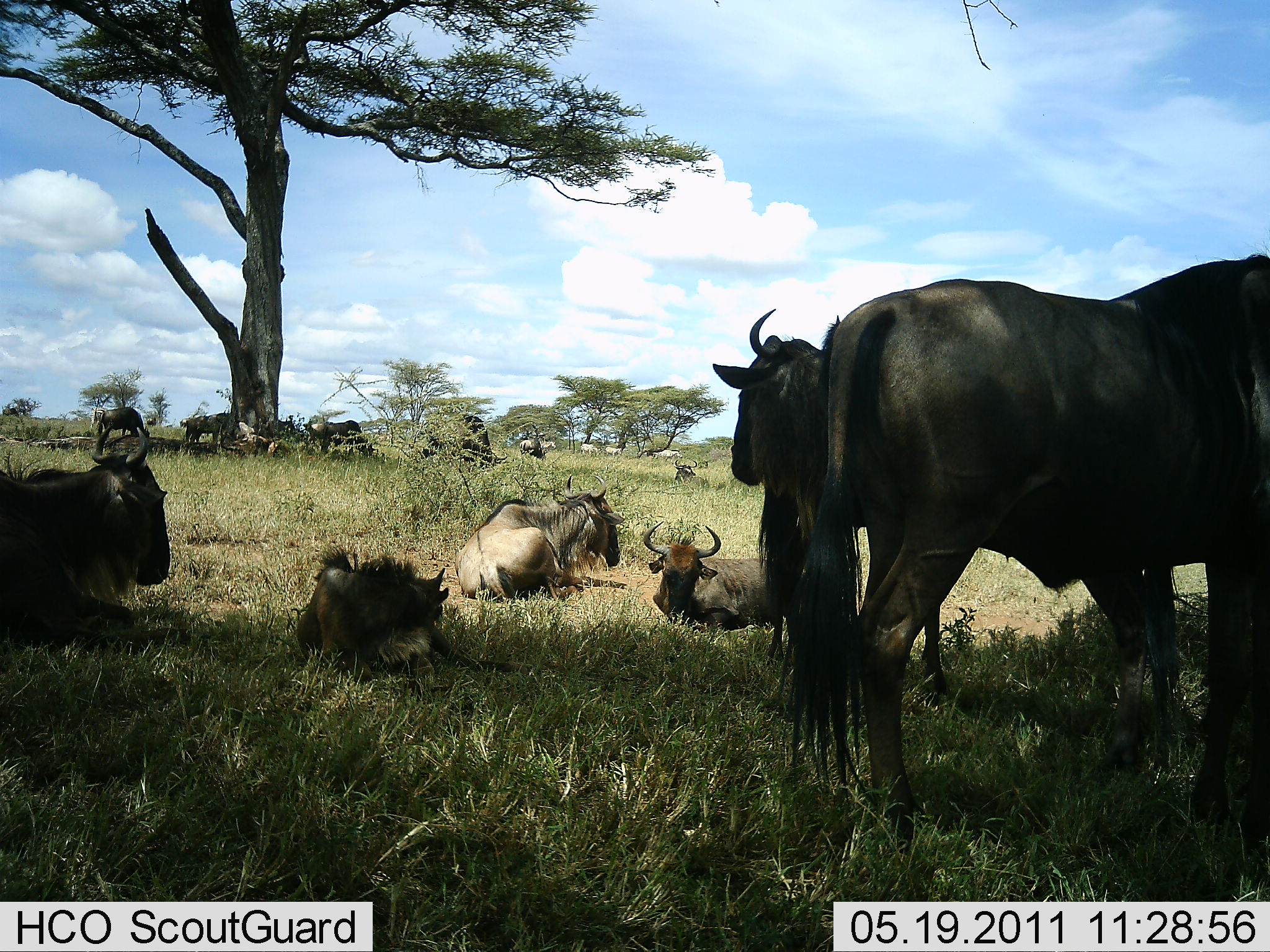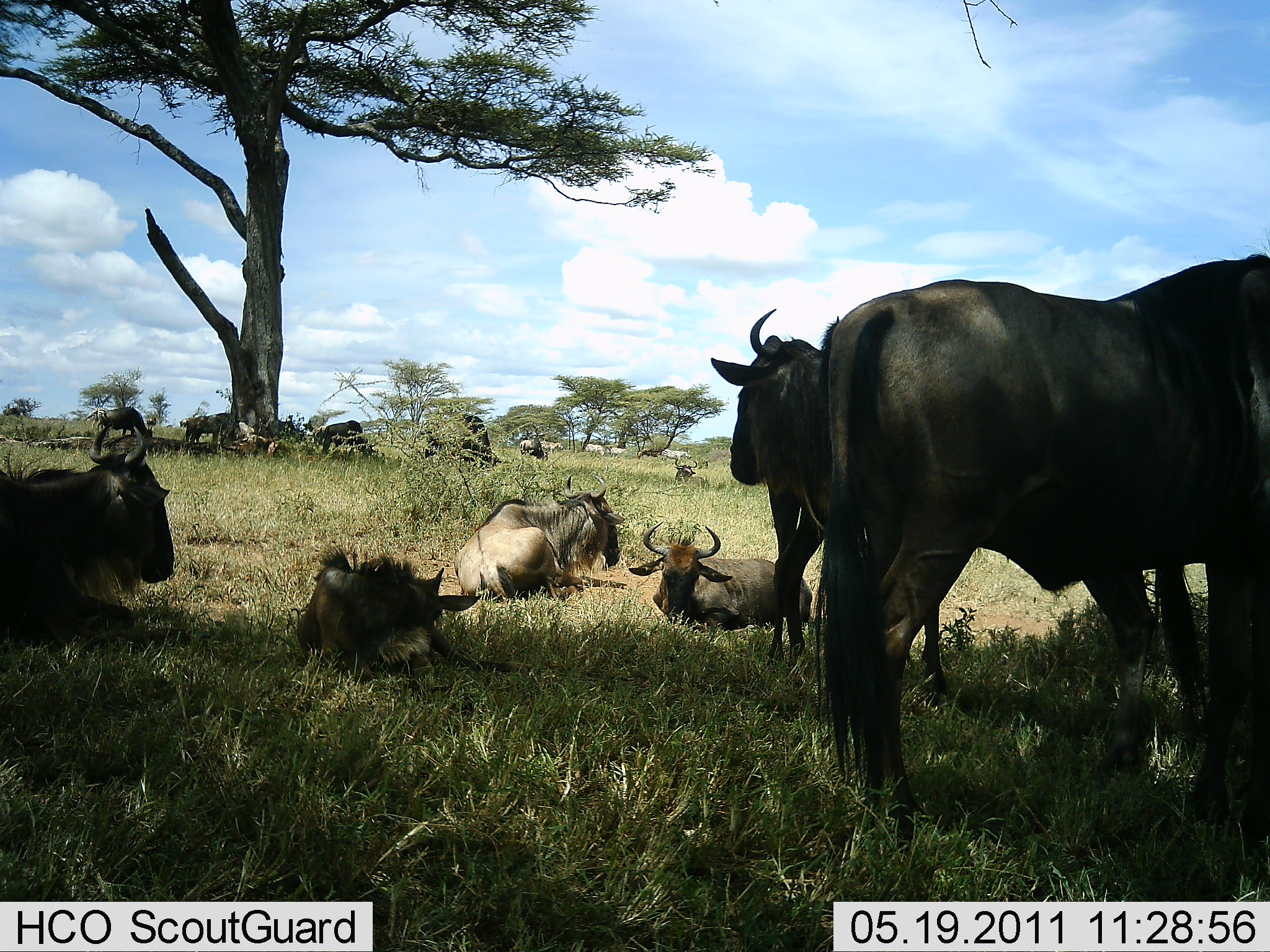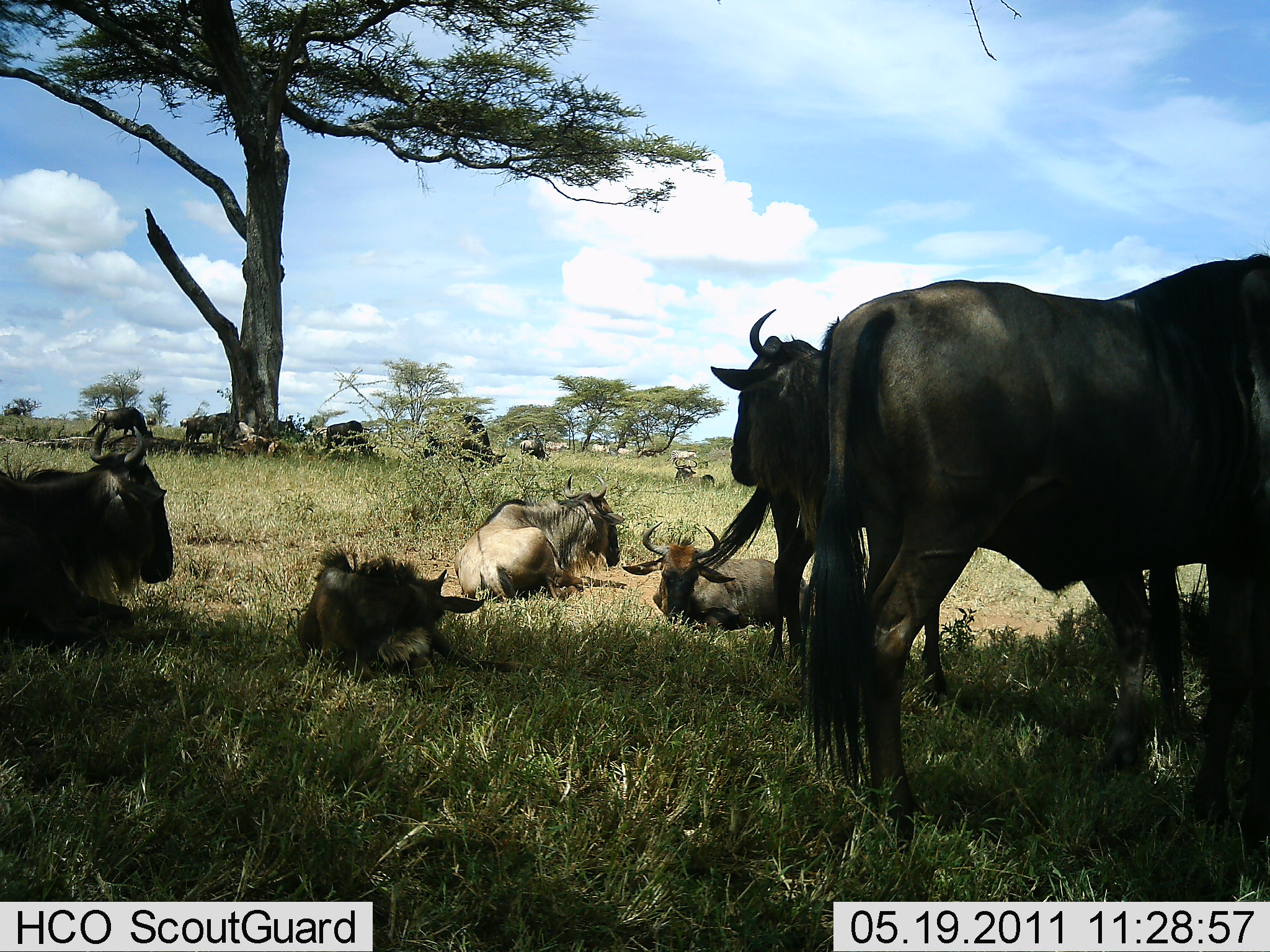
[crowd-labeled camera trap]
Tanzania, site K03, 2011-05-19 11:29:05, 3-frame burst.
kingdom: Animalia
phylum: Chordata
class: Mammalia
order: Artiodactyla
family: Bovidae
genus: Connochaetes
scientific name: Connochaetes taurinus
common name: blue wildebeest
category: wildebeest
Wildebeest (blue wildebeest) (Connochaetes taurinus), count 11-50. Behavior (volunteer vote fractions): standing 89%, resting 100%, moving 22%, interacting 11%. Young present (vote fraction): 22%. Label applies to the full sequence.